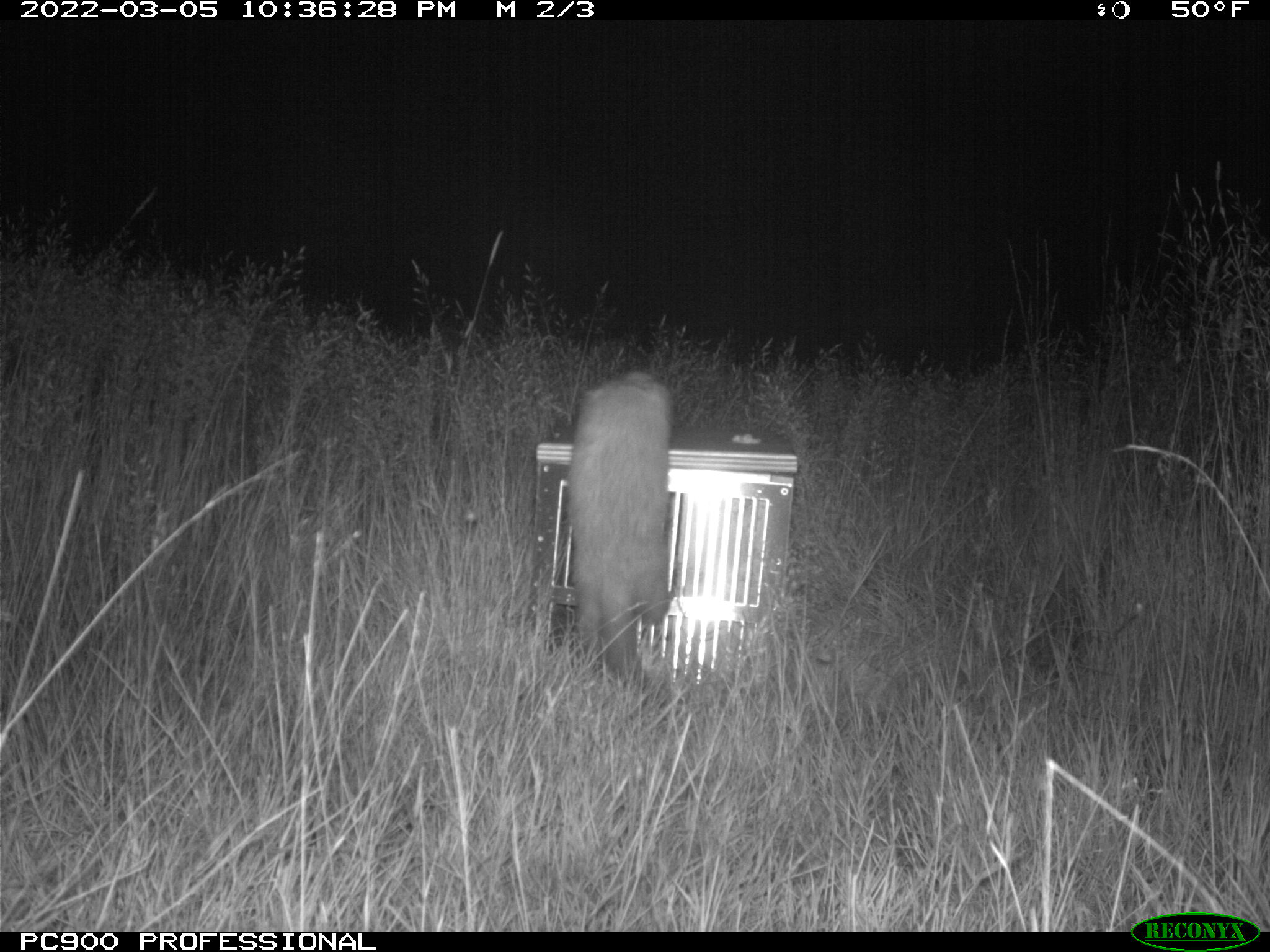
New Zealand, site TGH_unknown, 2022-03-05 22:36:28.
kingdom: Animalia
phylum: Chordata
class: Mammalia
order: Carnivora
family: Mustelidae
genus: Mustela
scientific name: Mustela furo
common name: ferret